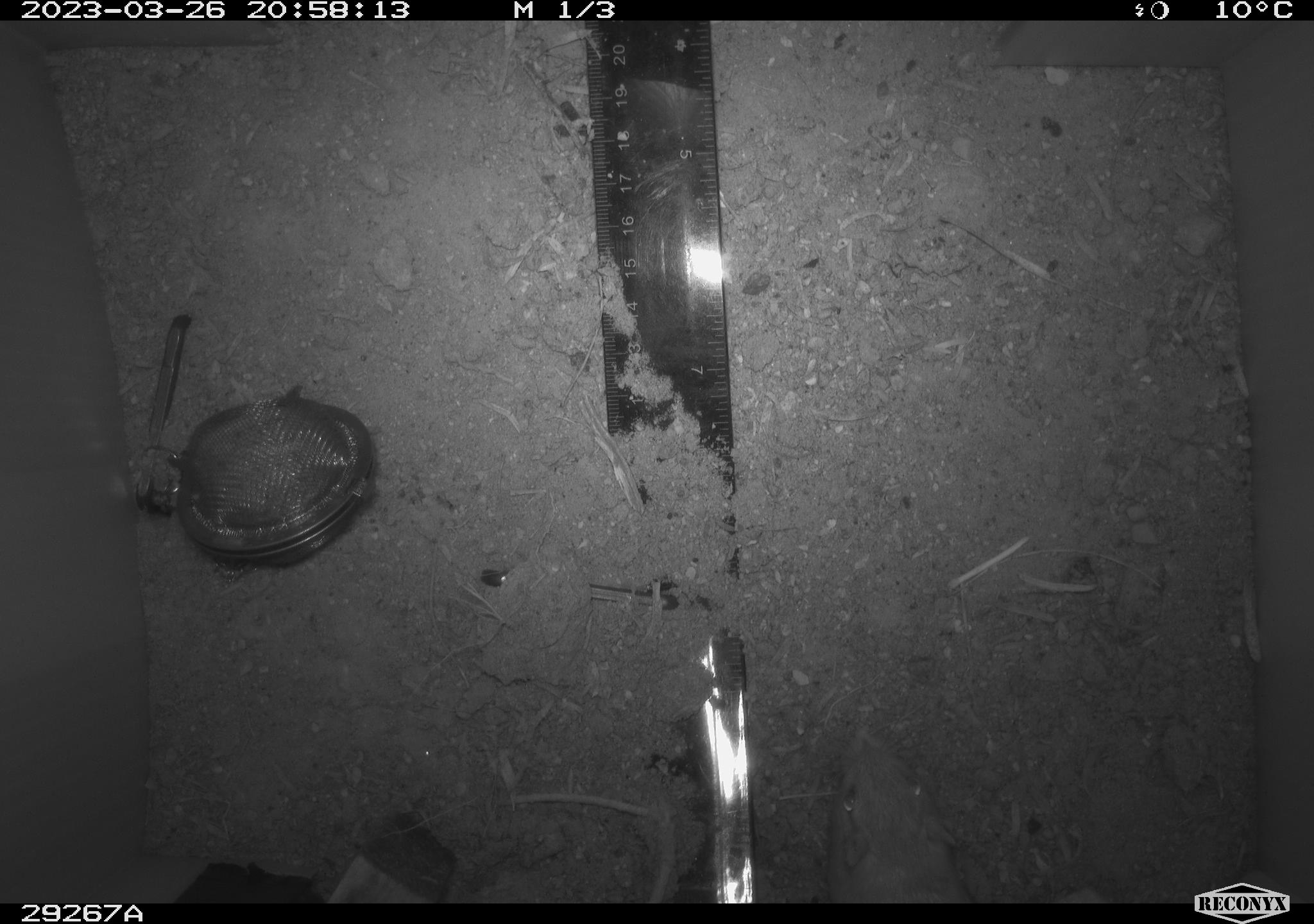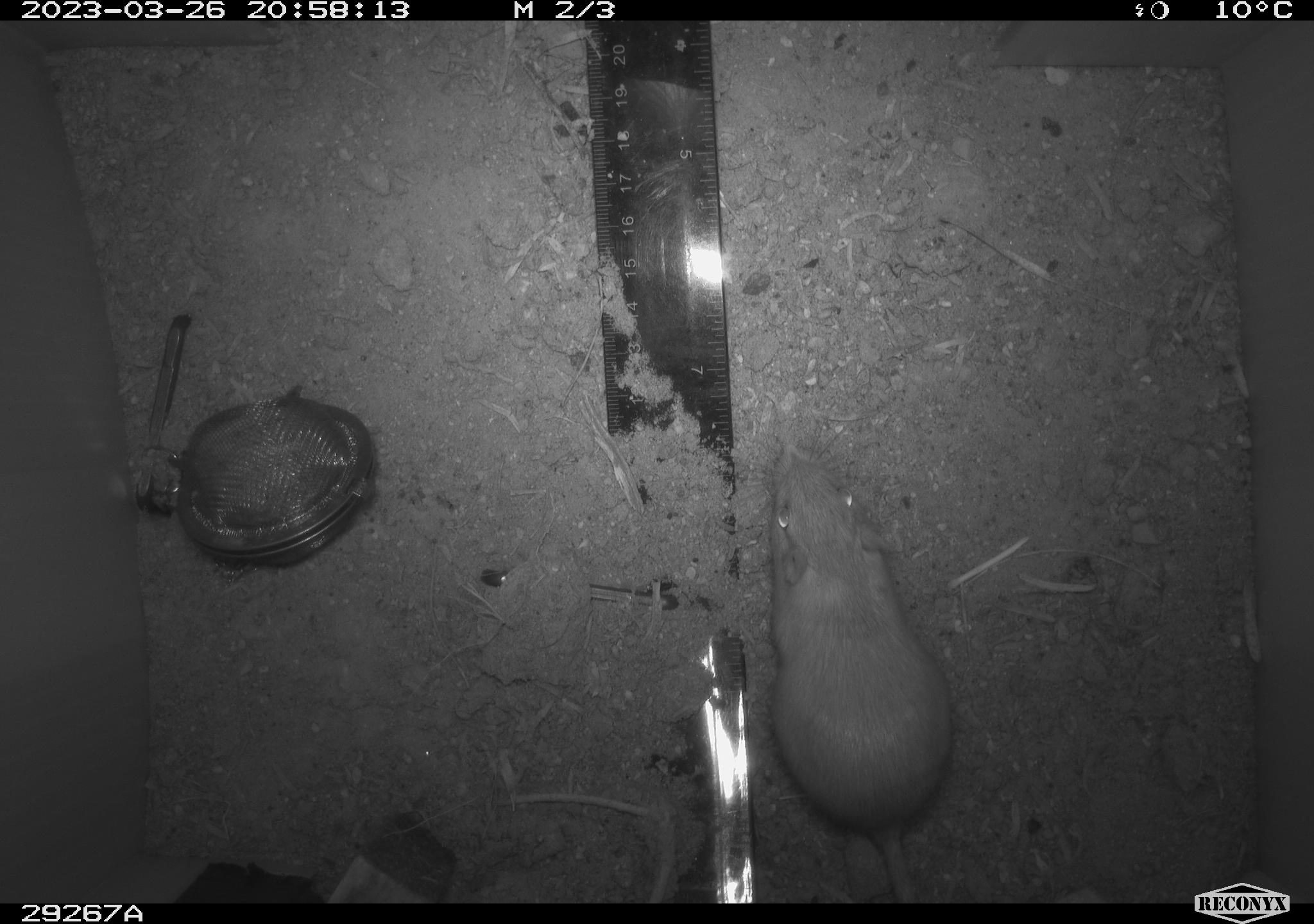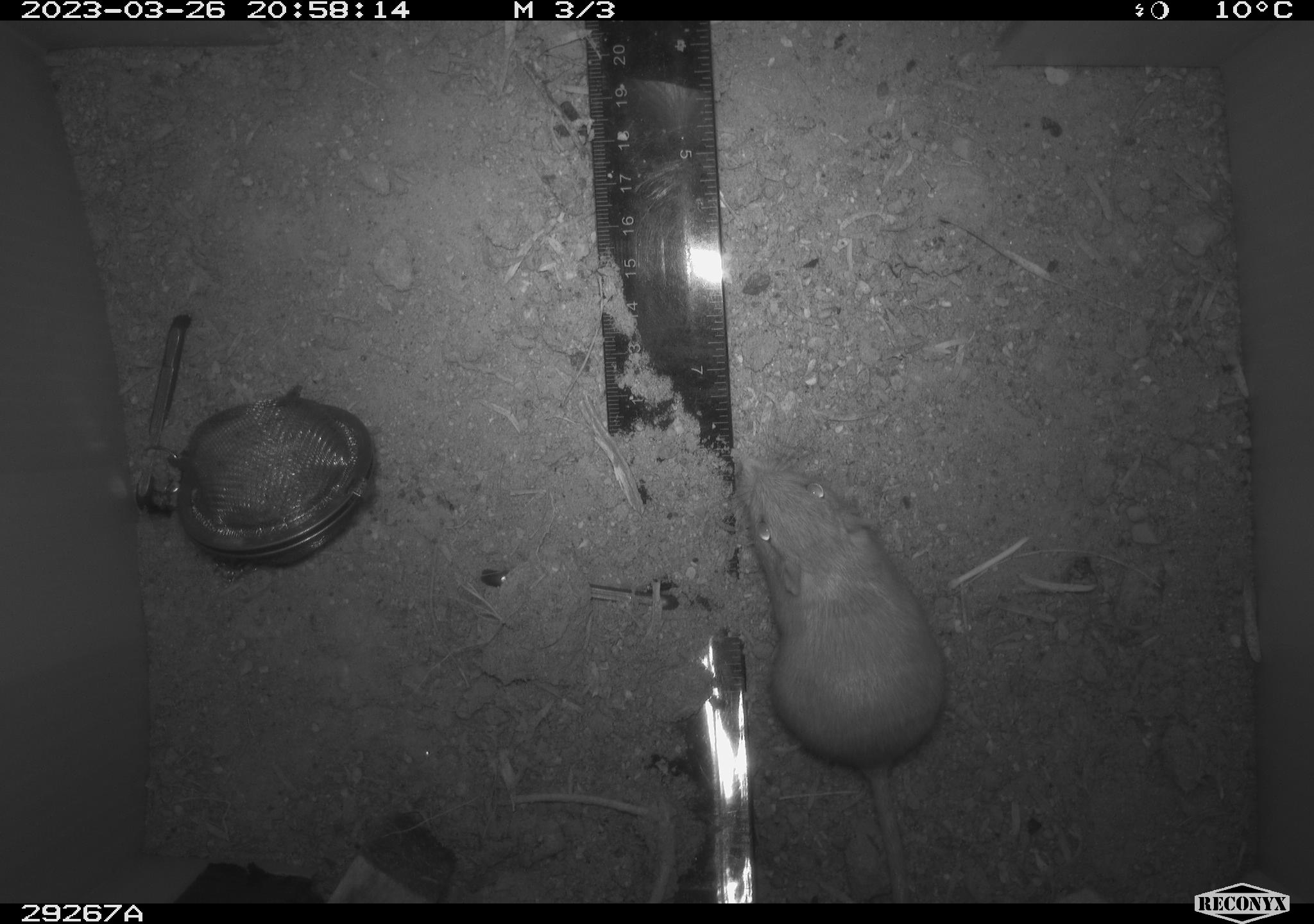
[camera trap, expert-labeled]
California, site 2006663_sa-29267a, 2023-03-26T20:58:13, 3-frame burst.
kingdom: Animalia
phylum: Chordata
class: Mammalia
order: Rodentia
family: Heteromyidae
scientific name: Heteromyidae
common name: kangaroo rats and pocket mice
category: heteromyidae family